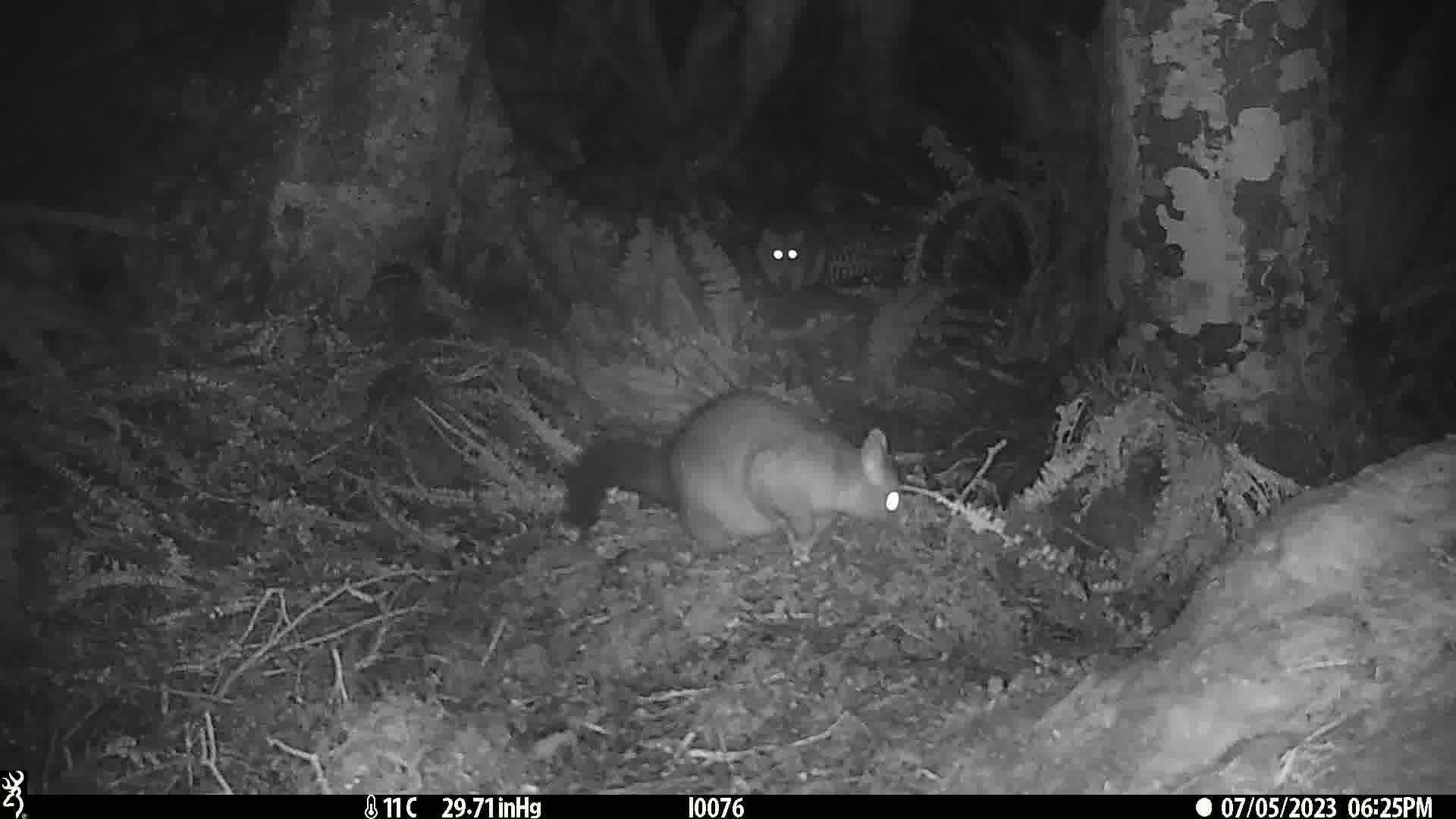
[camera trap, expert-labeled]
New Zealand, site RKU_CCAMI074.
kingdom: Animalia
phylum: Chordata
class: Mammalia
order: Diprotodontia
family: Phalangeridae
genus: Trichosurus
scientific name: Trichosurus vulpecula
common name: common brushtail possum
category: possum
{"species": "possum (common brushtail possum) (Trichosurus vulpecula)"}